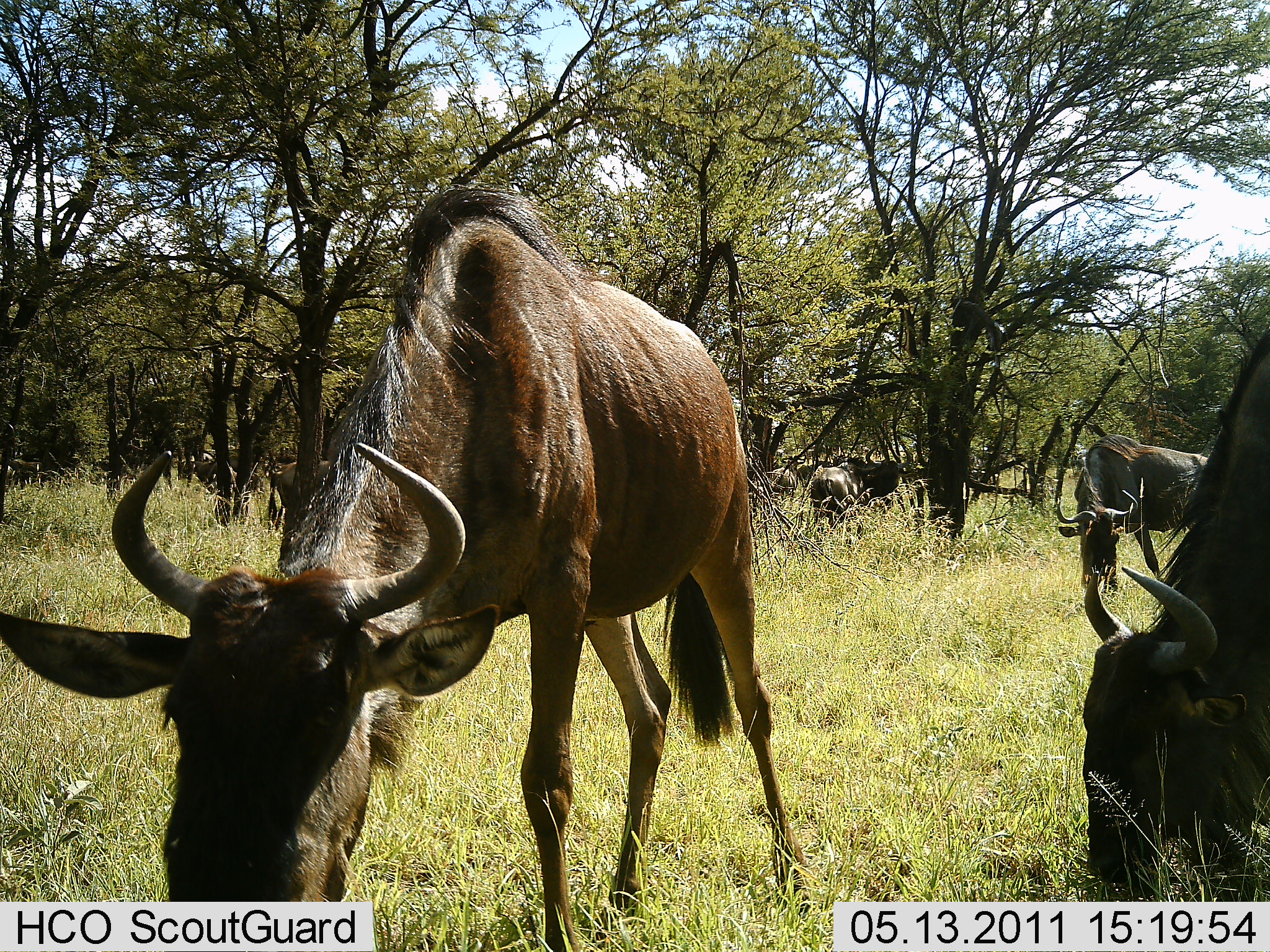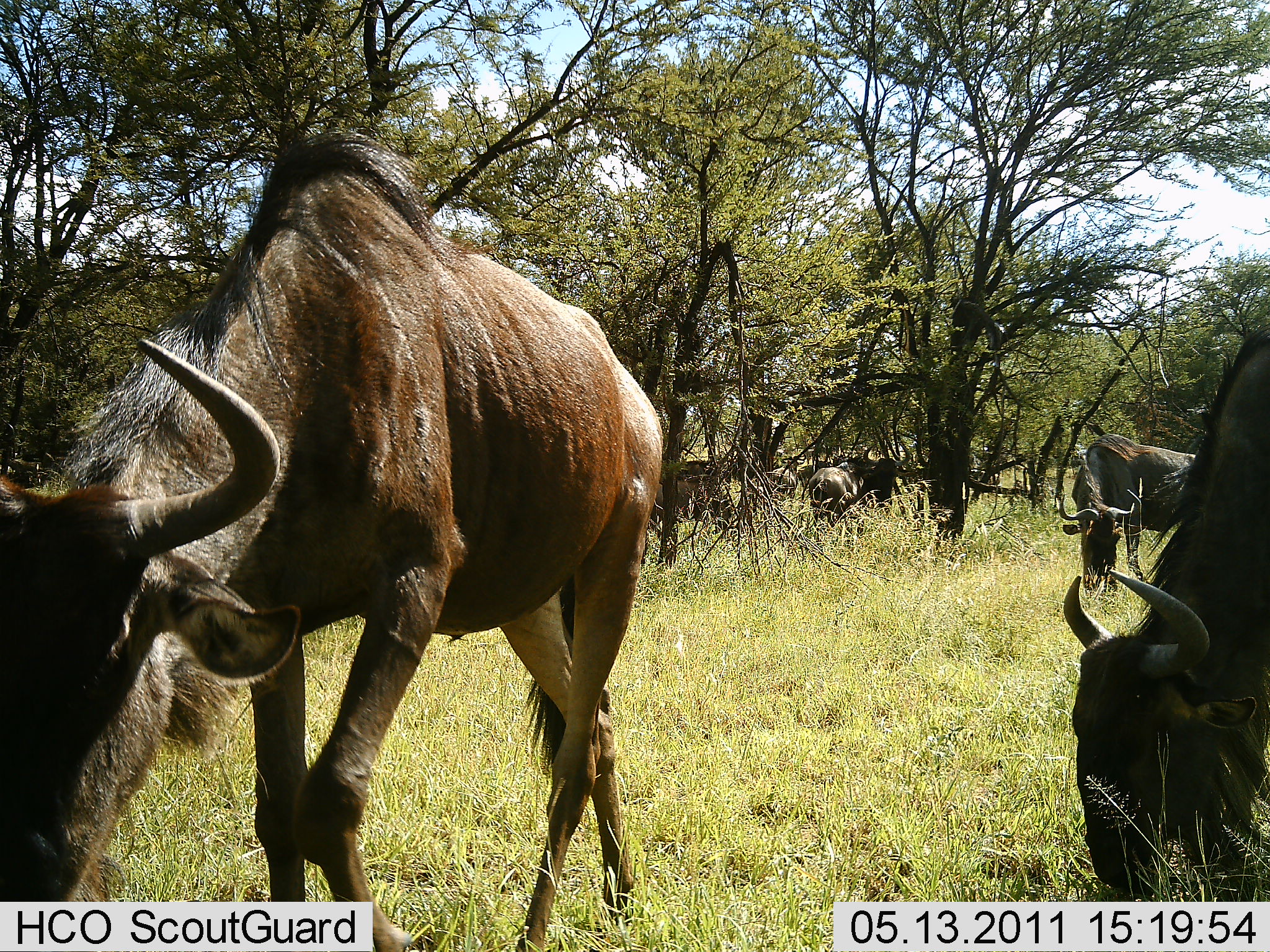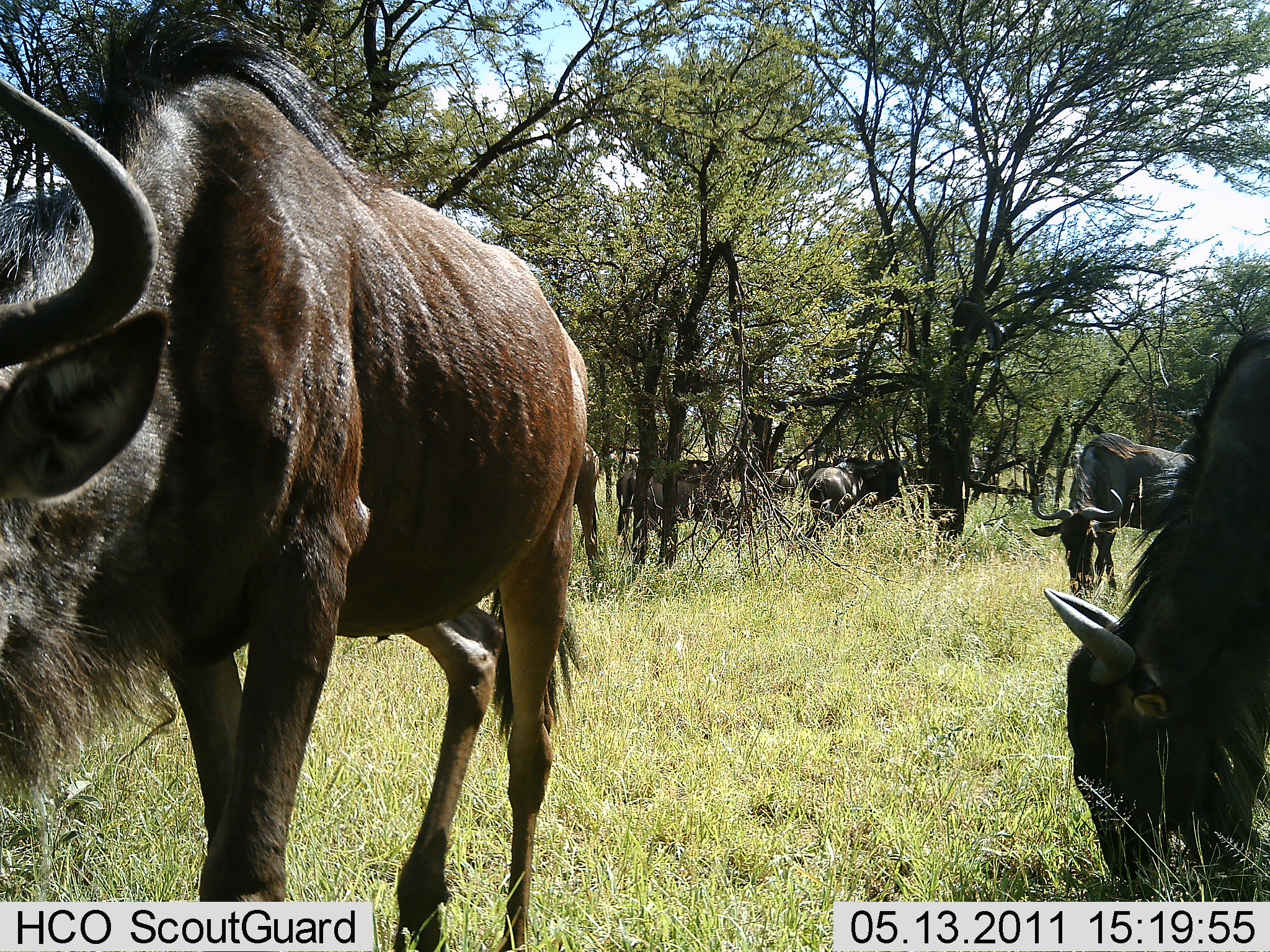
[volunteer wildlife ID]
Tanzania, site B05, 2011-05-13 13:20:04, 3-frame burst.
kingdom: Animalia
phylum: Chordata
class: Mammalia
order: Artiodactyla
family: Bovidae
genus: Connochaetes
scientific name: Connochaetes taurinus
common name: blue wildebeest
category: wildebeest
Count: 8.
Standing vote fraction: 42%.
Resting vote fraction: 0%.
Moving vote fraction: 25%.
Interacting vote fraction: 0%.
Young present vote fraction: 0%.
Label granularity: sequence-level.